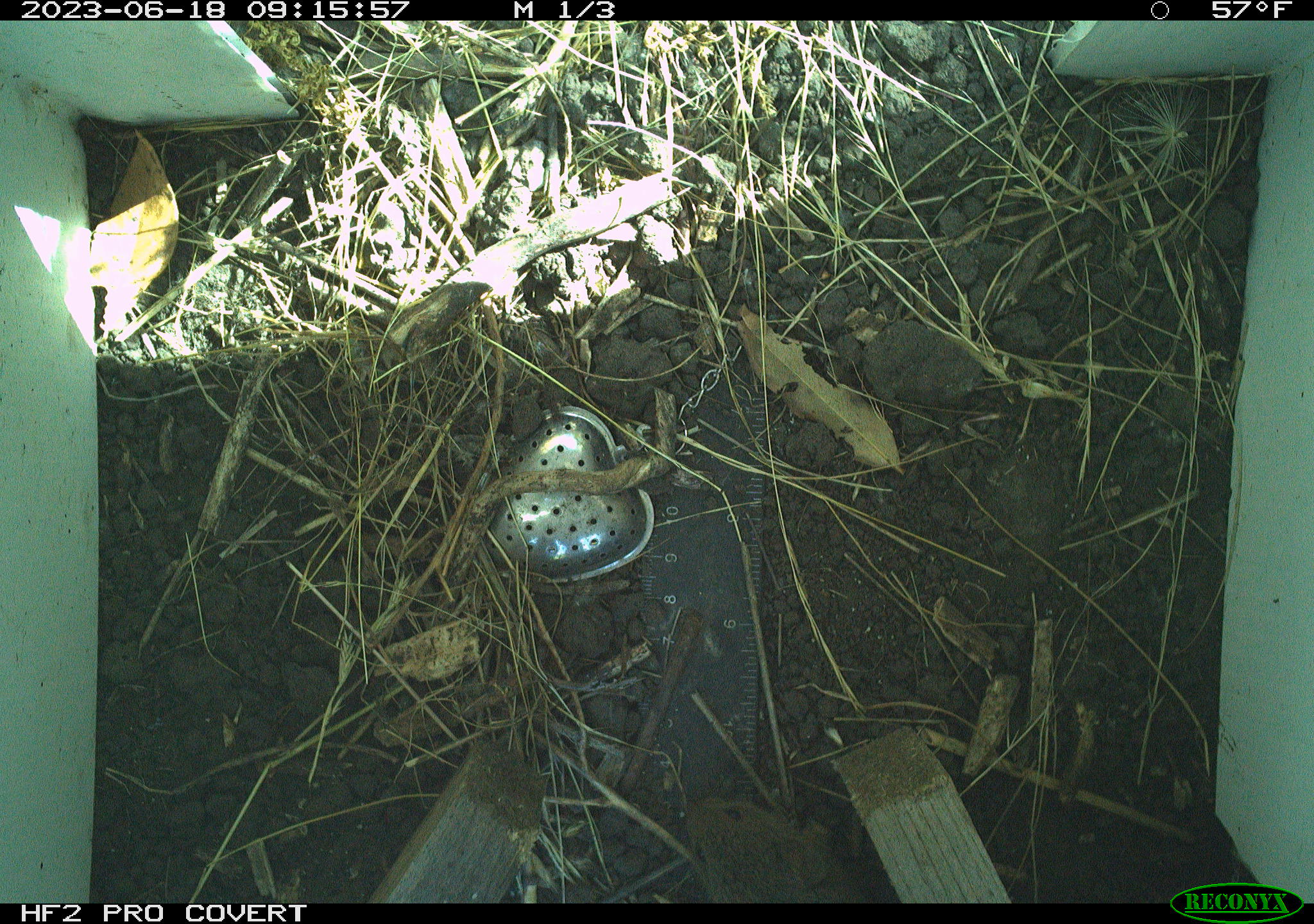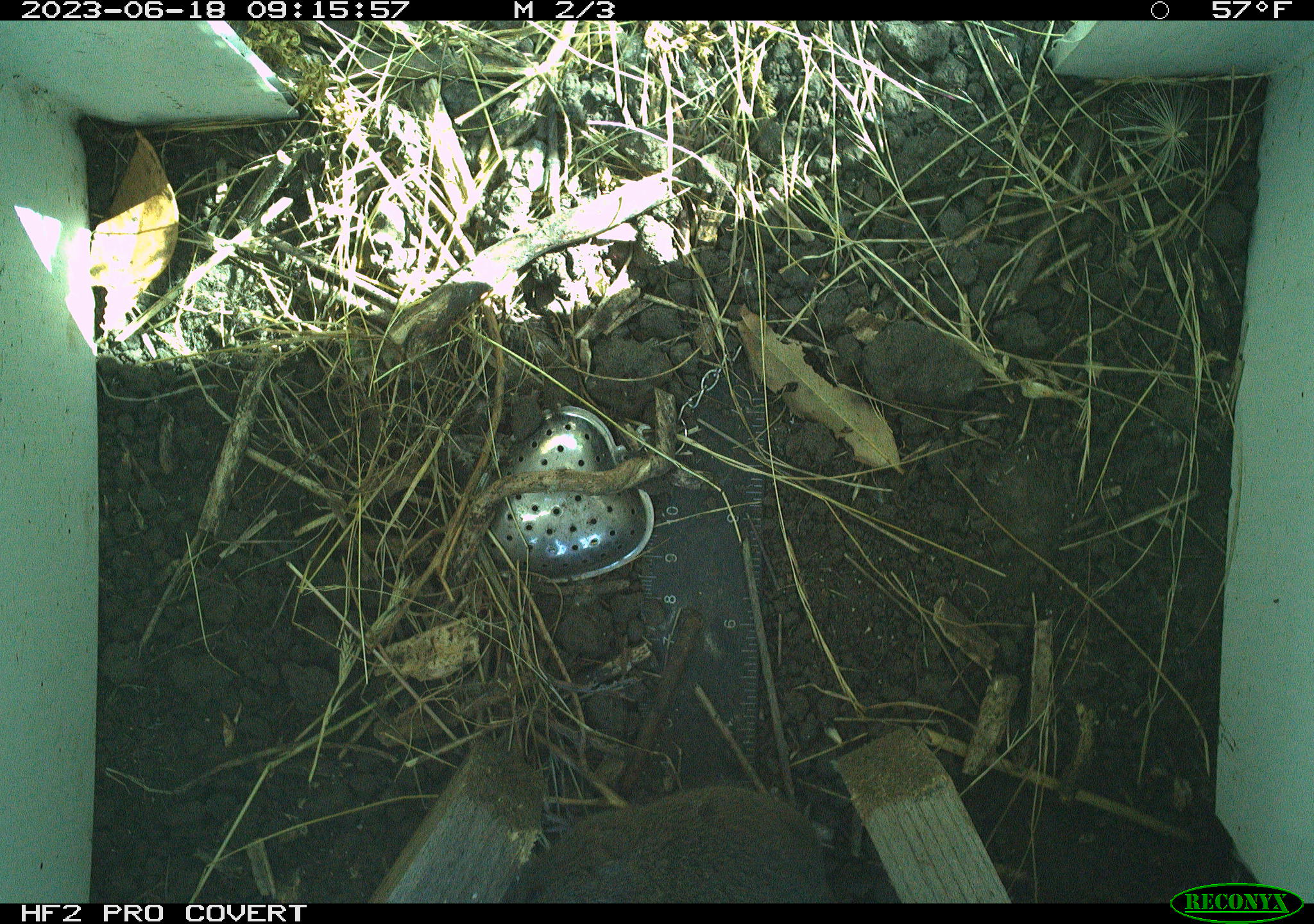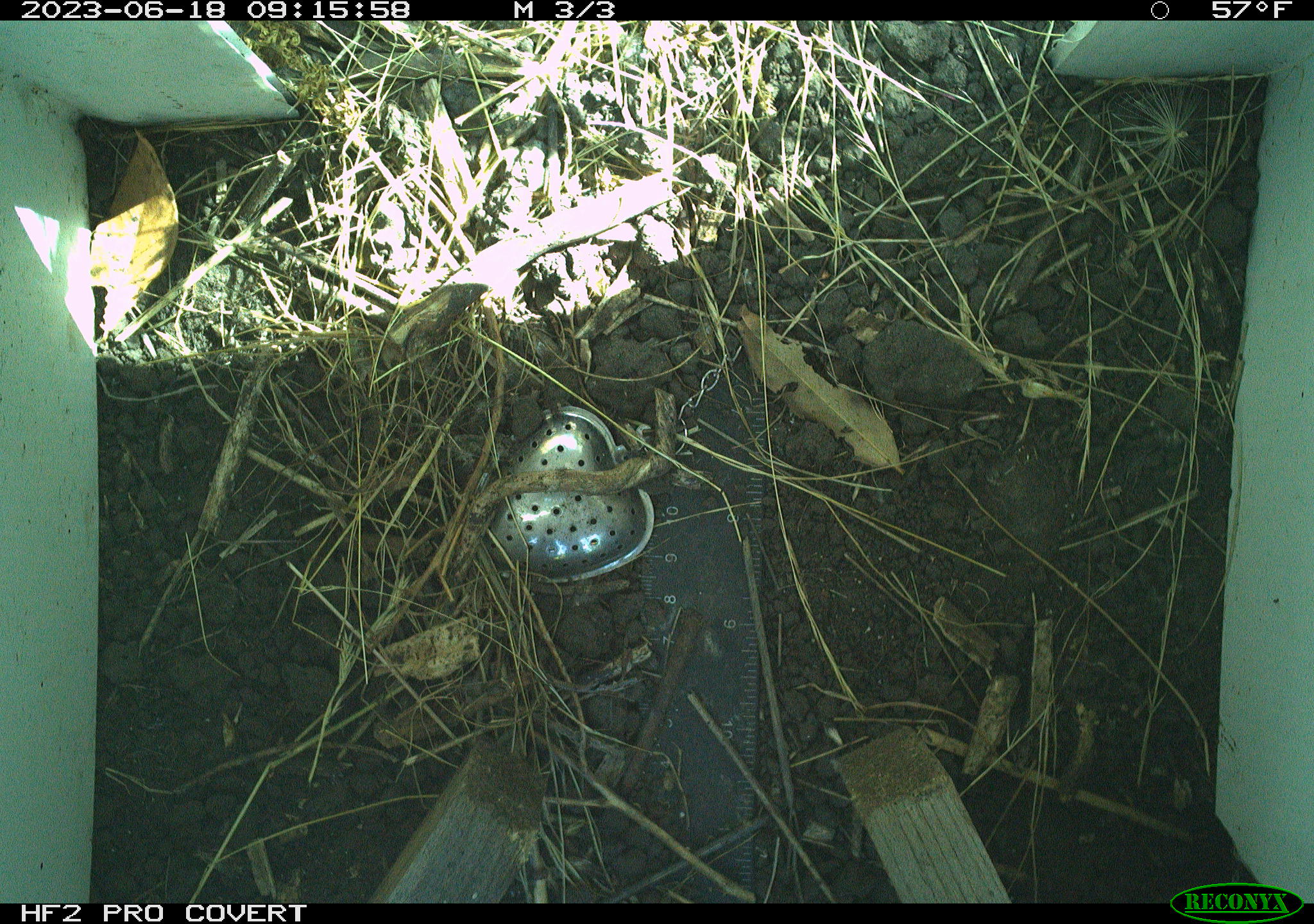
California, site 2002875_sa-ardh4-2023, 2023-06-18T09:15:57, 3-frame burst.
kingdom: Animalia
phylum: Chordata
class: Mammalia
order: Rodentia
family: Cricetidae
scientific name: Arvicolinae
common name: voles, lemmings, and muskrats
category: arvicolinae subfamily